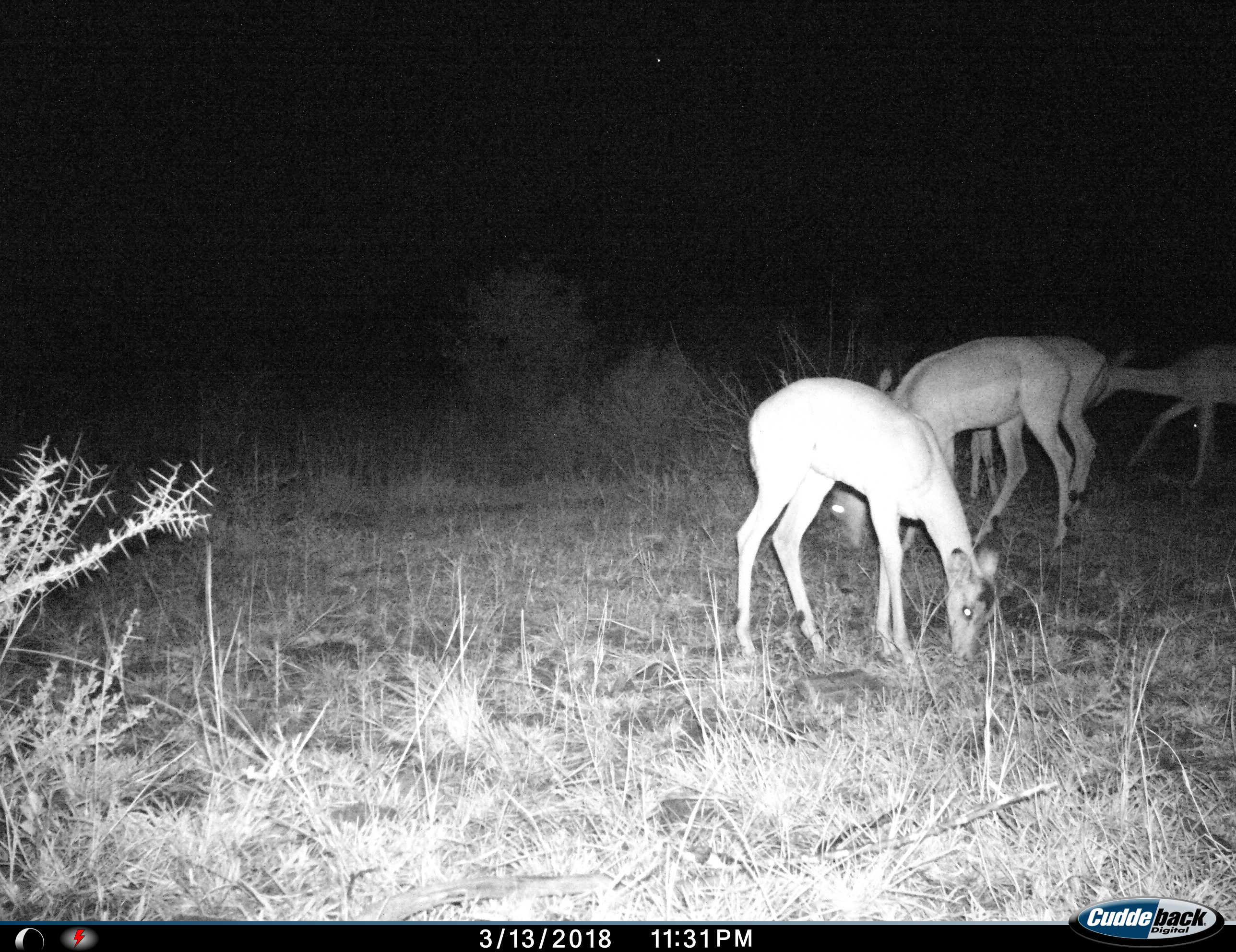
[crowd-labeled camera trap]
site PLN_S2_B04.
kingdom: Animalia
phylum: Chordata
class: Mammalia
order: Artiodactyla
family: Bovidae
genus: Aepyceros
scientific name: Aepyceros melampus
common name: impala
Impala (Aepyceros melampus), count 5. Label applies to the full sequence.